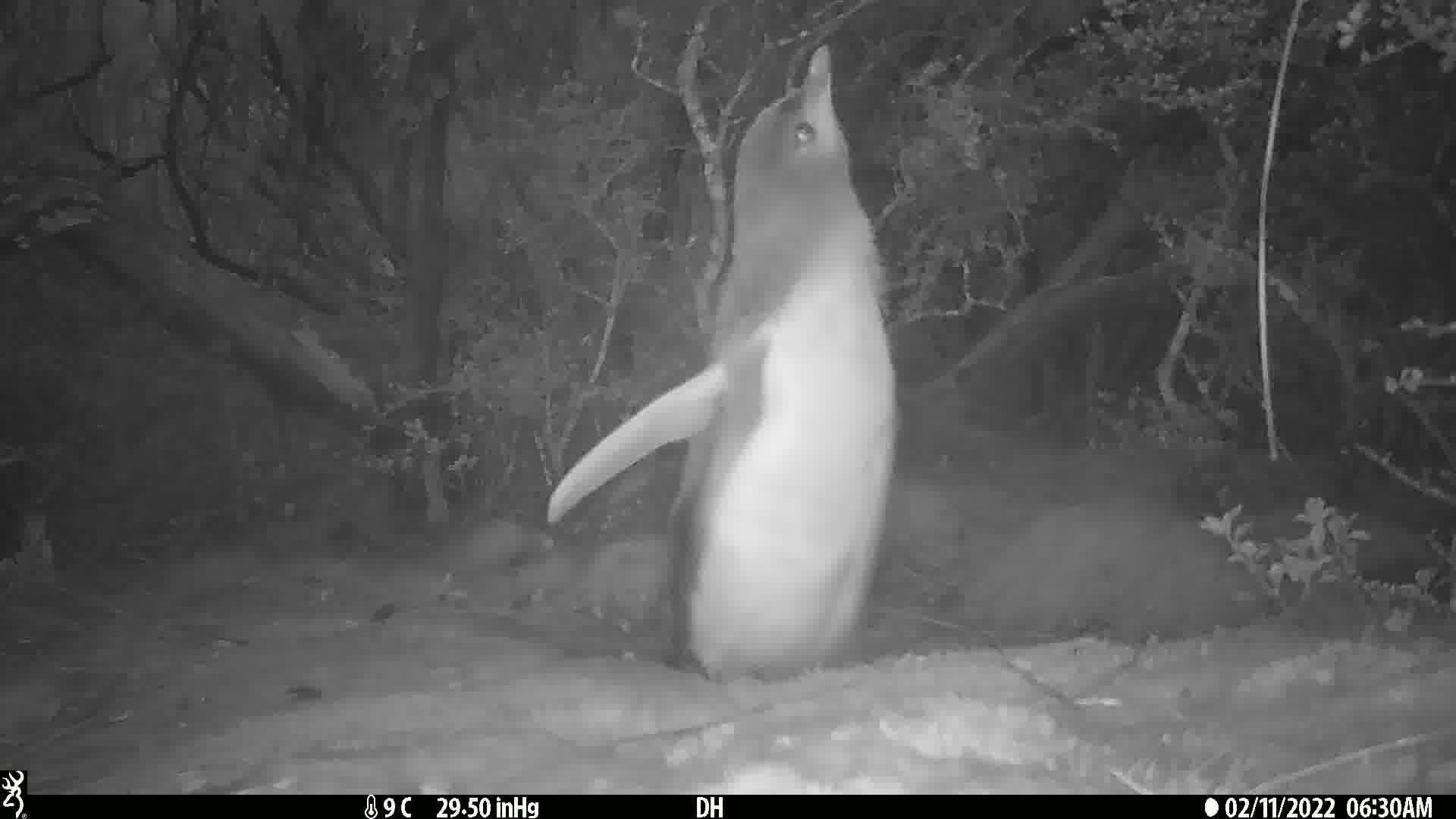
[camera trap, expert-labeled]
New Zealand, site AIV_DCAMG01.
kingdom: Animalia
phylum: Chordata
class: Aves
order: Sphenisciformes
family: Spheniscidae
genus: Megadyptes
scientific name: Megadyptes antipodes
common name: yellow-eyed penguin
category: yellow eyed penguin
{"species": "yellow eyed penguin (yellow-eyed penguin) (Megadyptes antipodes)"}